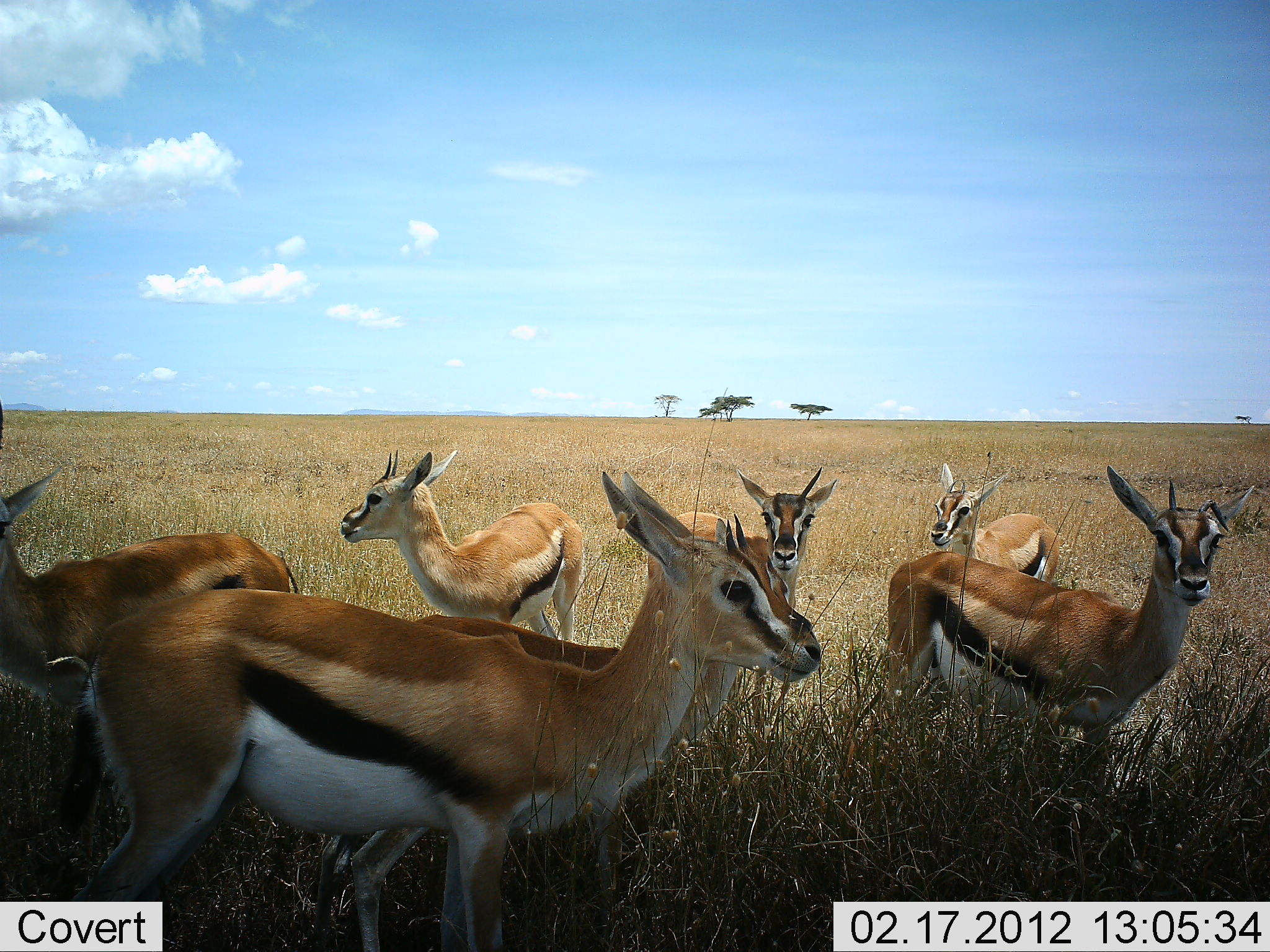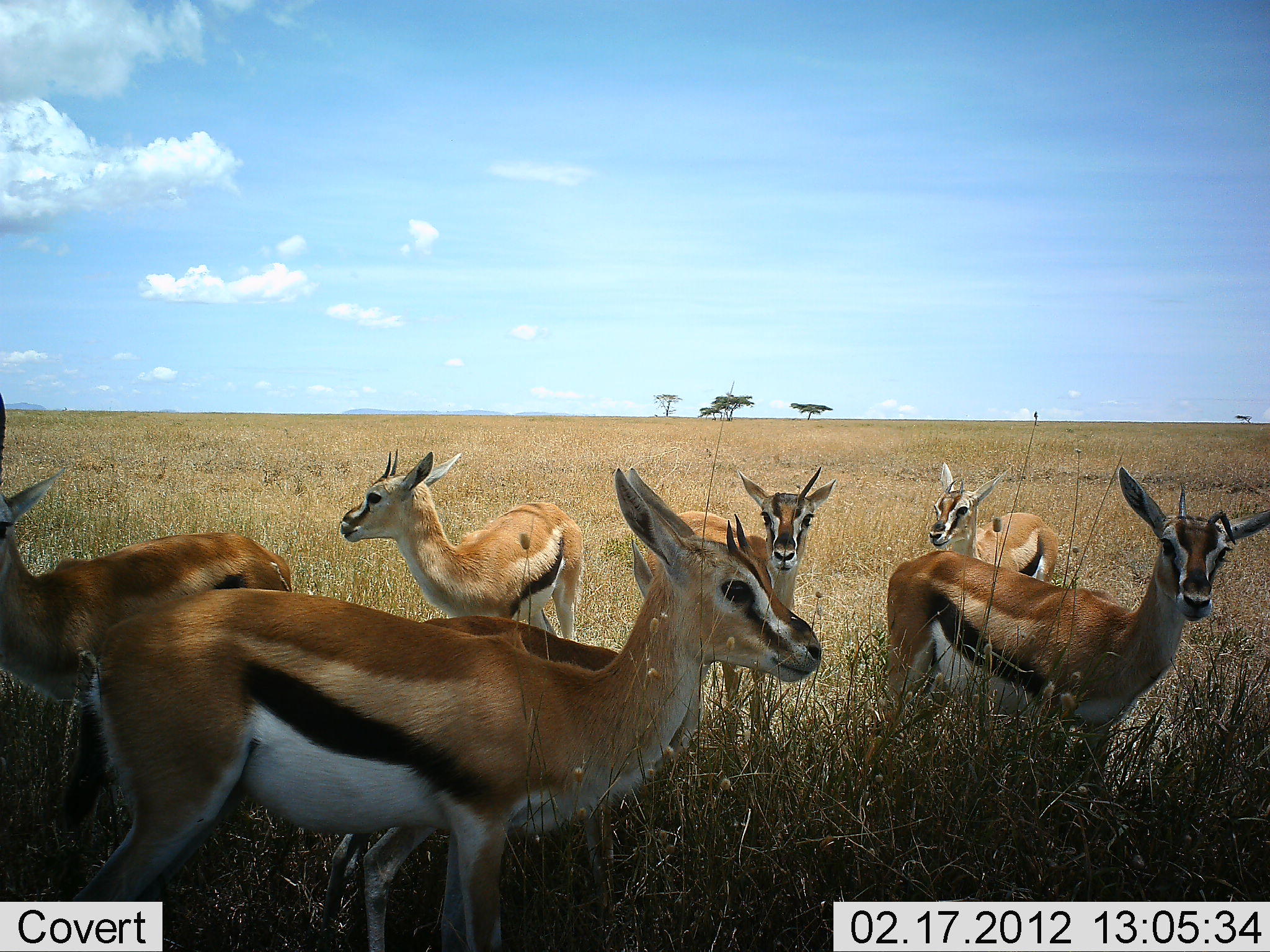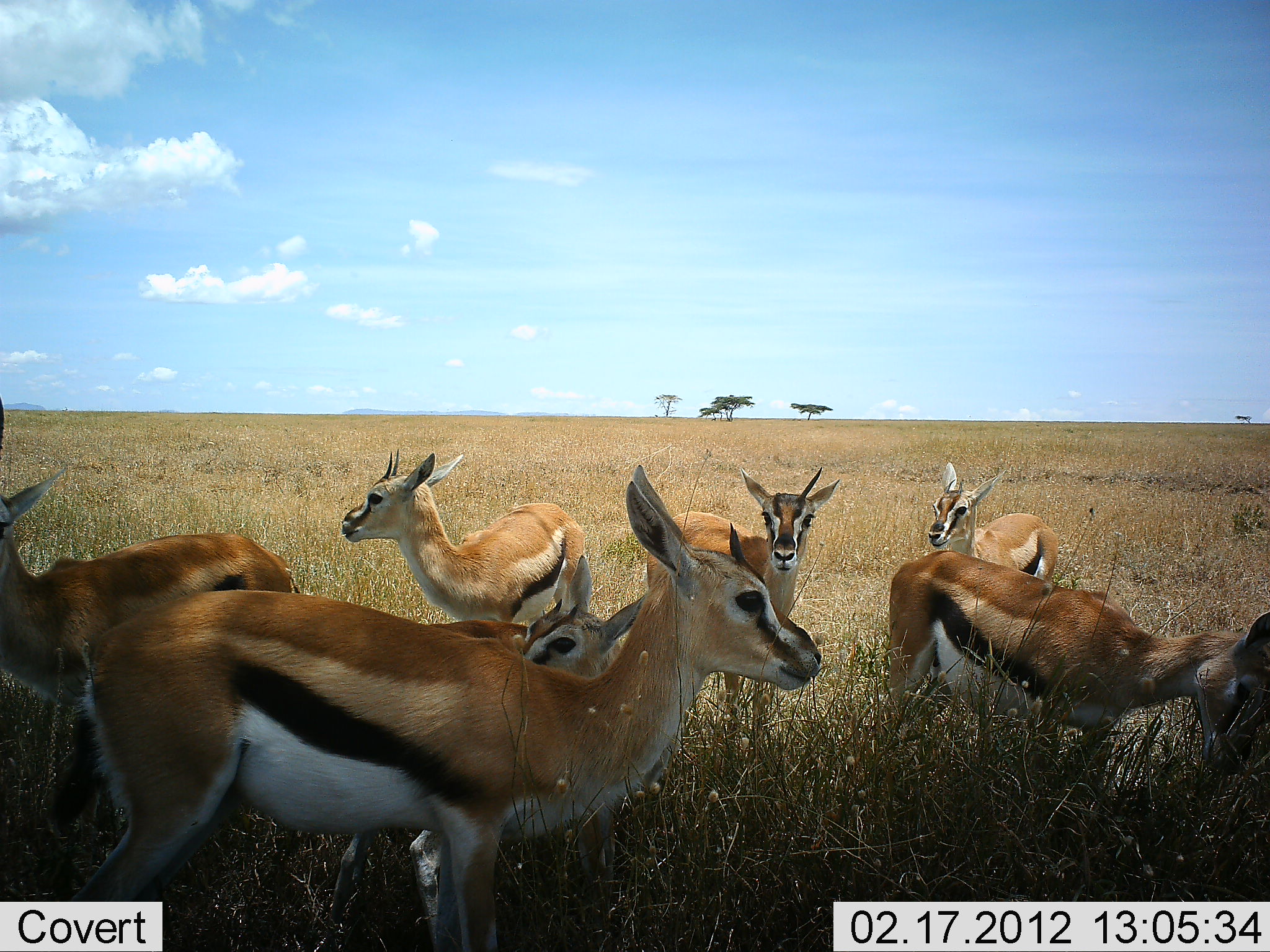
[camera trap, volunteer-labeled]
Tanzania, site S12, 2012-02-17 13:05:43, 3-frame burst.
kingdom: Animalia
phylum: Chordata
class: Mammalia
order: Artiodactyla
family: Bovidae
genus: Eudorcas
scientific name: Eudorcas thomsonii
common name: thomson's gazelle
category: gazellethomsons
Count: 7.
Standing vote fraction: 96%.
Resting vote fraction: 4%.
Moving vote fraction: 0%.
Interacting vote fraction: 0%.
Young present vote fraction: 7%.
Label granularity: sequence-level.